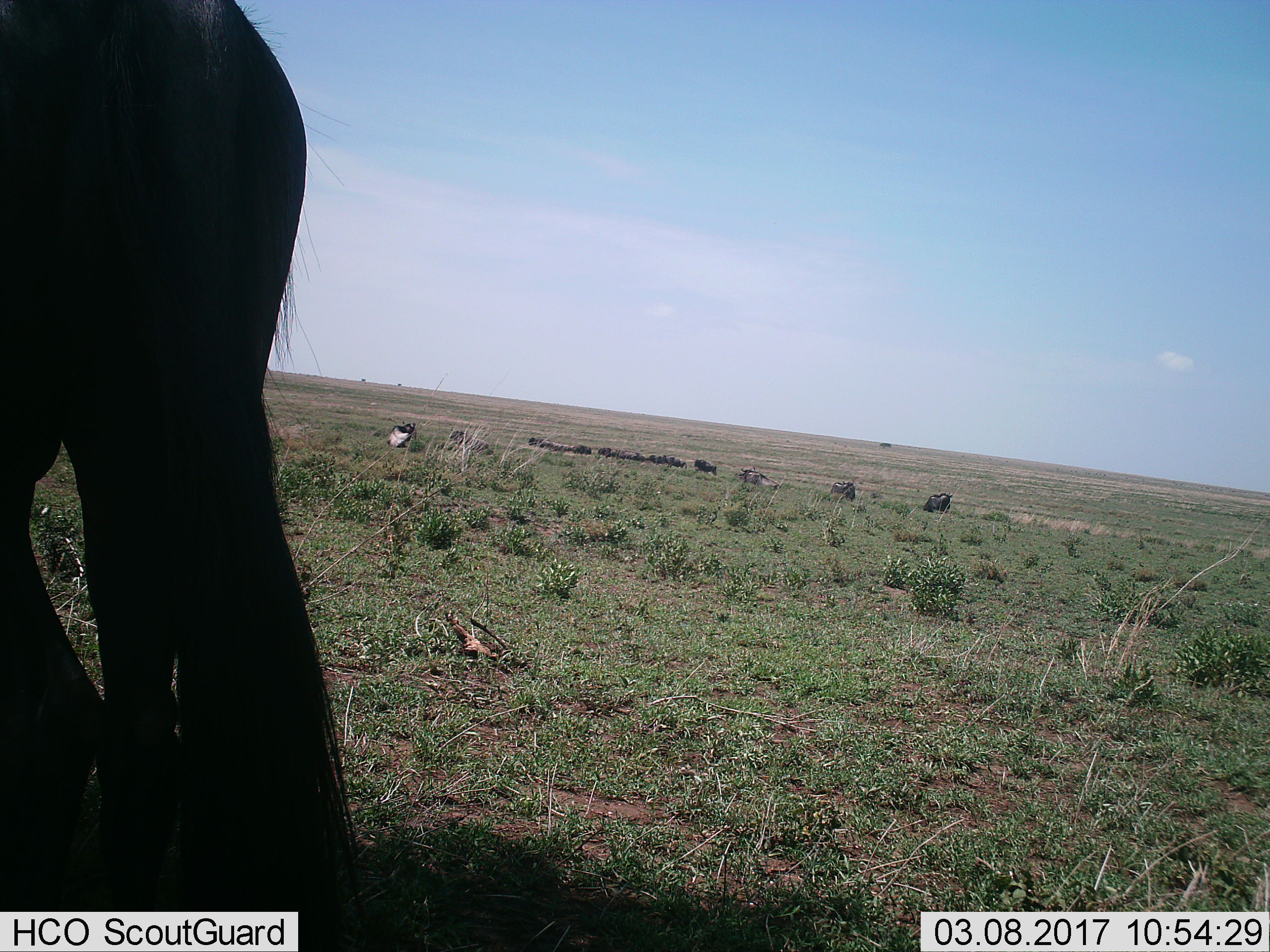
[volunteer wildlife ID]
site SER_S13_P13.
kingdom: Animalia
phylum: Chordata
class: Mammalia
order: Artiodactyla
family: Bovidae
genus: Connochaetes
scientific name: Connochaetes taurinus taurinus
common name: blue wildebeest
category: wildebeestblue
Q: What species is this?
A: Wildebeestblue (blue wildebeest) (Connochaetes taurinus taurinus).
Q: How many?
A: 11-50.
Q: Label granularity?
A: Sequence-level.